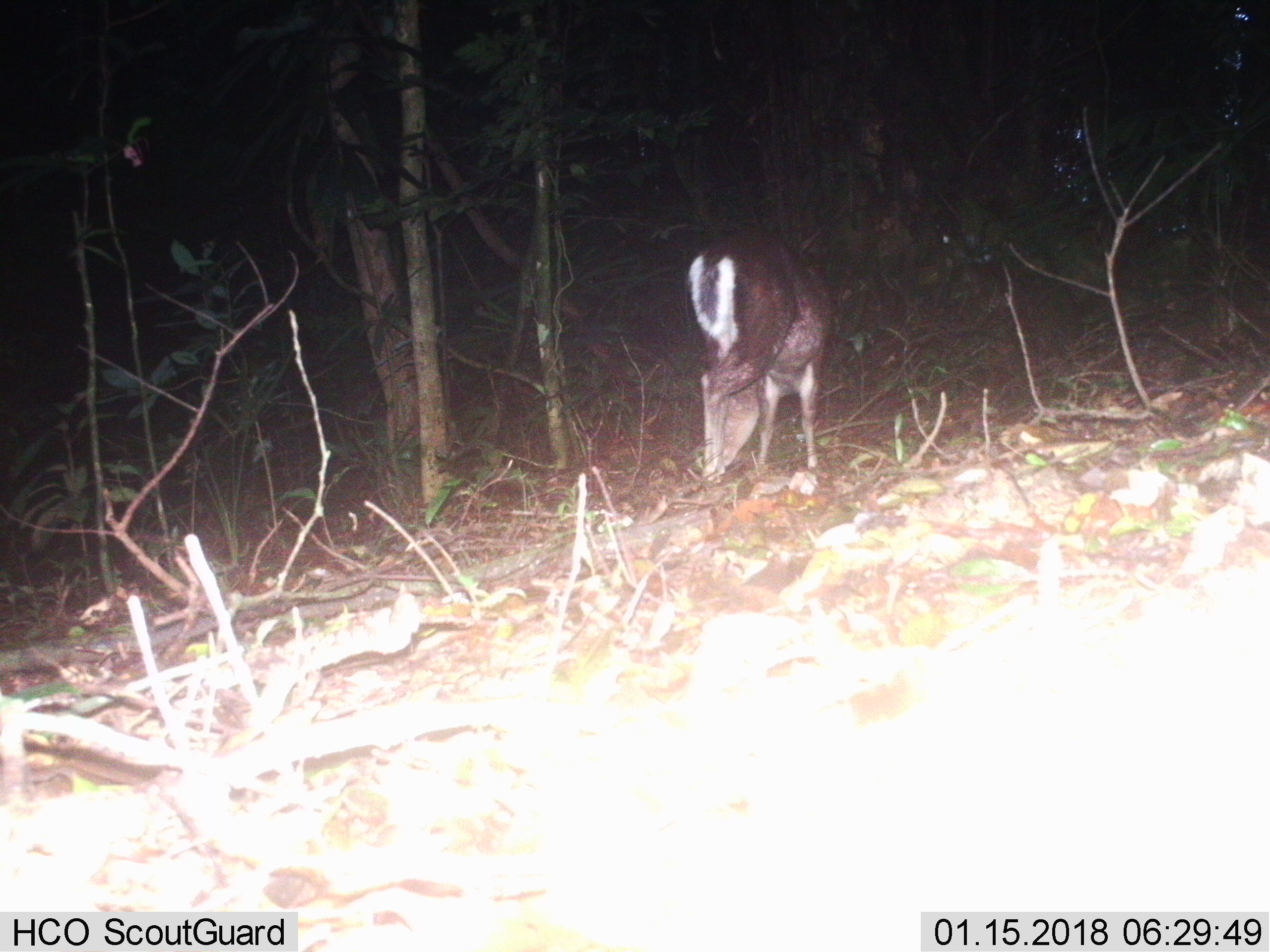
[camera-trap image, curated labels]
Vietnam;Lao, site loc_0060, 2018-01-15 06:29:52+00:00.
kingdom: Animalia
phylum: Chordata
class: Mammalia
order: Artiodactyla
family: Cervidae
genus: Muntiacus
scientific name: Muntiacus rooseveltorum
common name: roosevelt's muntjac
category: roosevelts muntjac group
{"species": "roosevelts muntjac group (roosevelt's muntjac) (Muntiacus rooseveltorum)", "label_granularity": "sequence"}